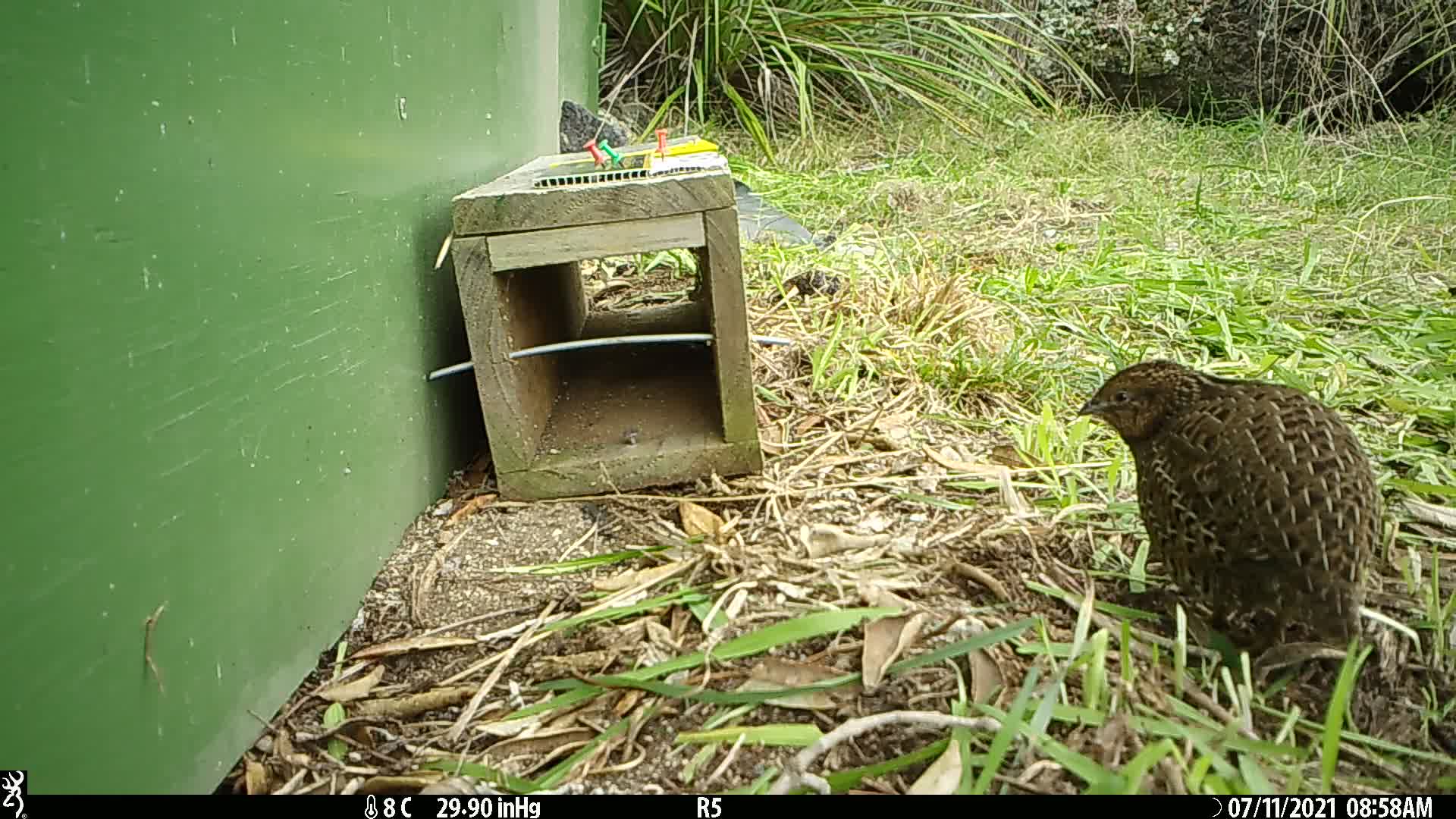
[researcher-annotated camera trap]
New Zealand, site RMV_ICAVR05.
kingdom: Animalia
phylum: Chordata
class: Aves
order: Galliformes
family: Phasianidae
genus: Synoicus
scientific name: Synoicus ypsilophorus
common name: brown quail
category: quail brown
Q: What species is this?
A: Quail brown (brown quail) (Synoicus ypsilophorus).